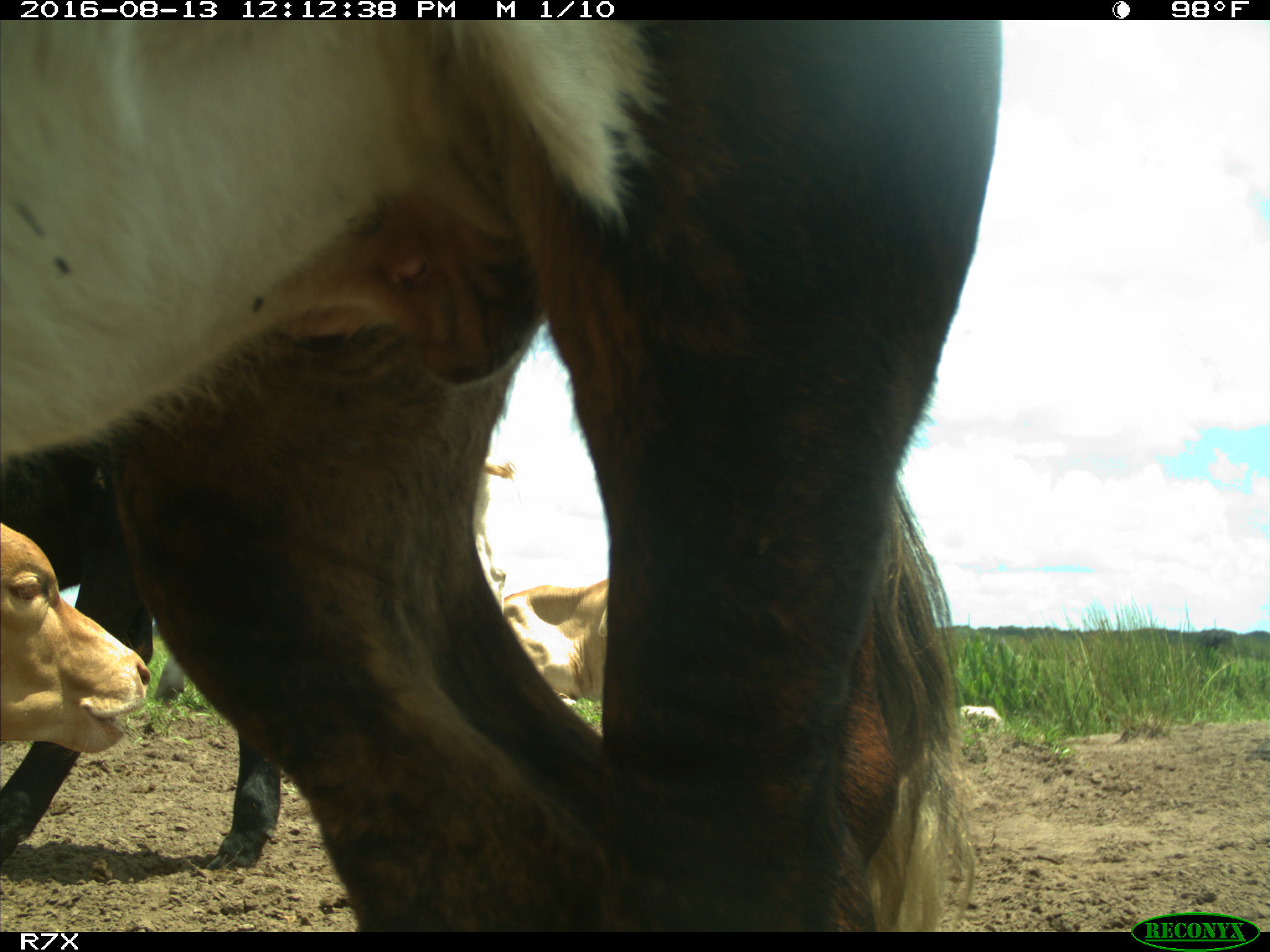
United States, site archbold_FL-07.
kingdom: Animalia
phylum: Chordata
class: Mammalia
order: Artiodactyla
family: Bovidae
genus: Bos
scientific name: Bos taurus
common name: domestic cow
Bos taurus (domestic cow).